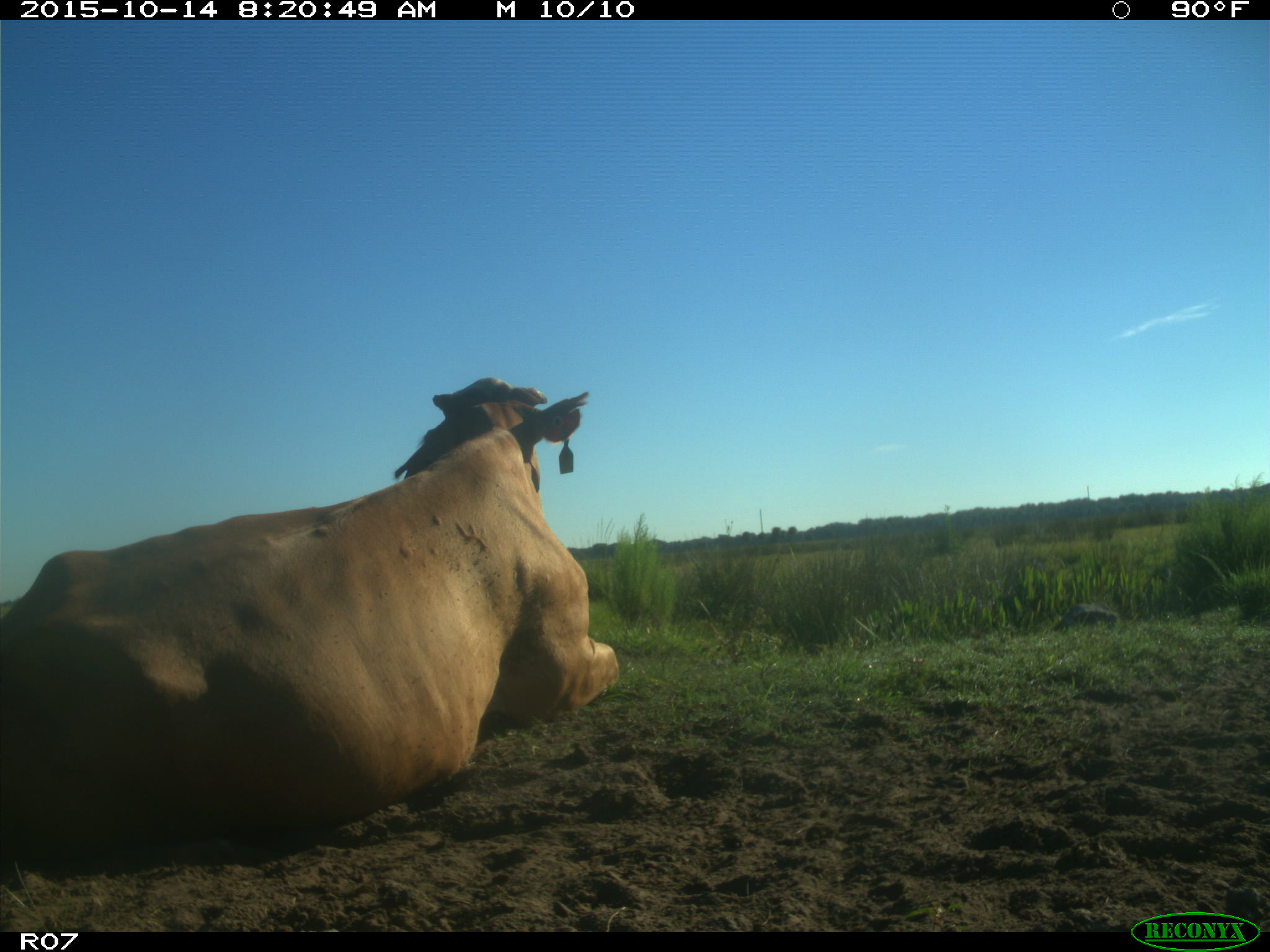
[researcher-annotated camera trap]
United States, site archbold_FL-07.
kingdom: Animalia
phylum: Chordata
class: Mammalia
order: Artiodactyla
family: Bovidae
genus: Bos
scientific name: Bos taurus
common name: domestic cow